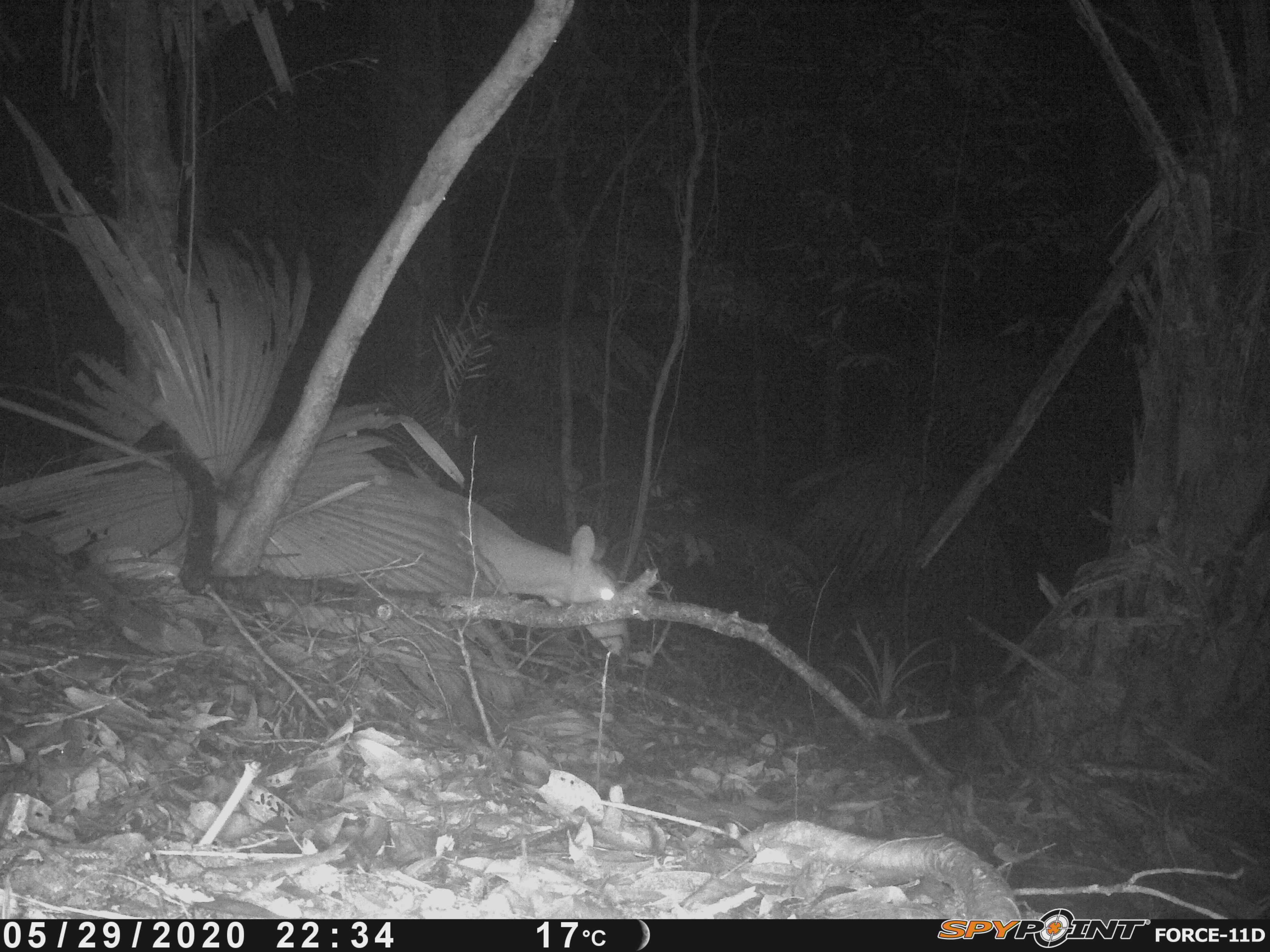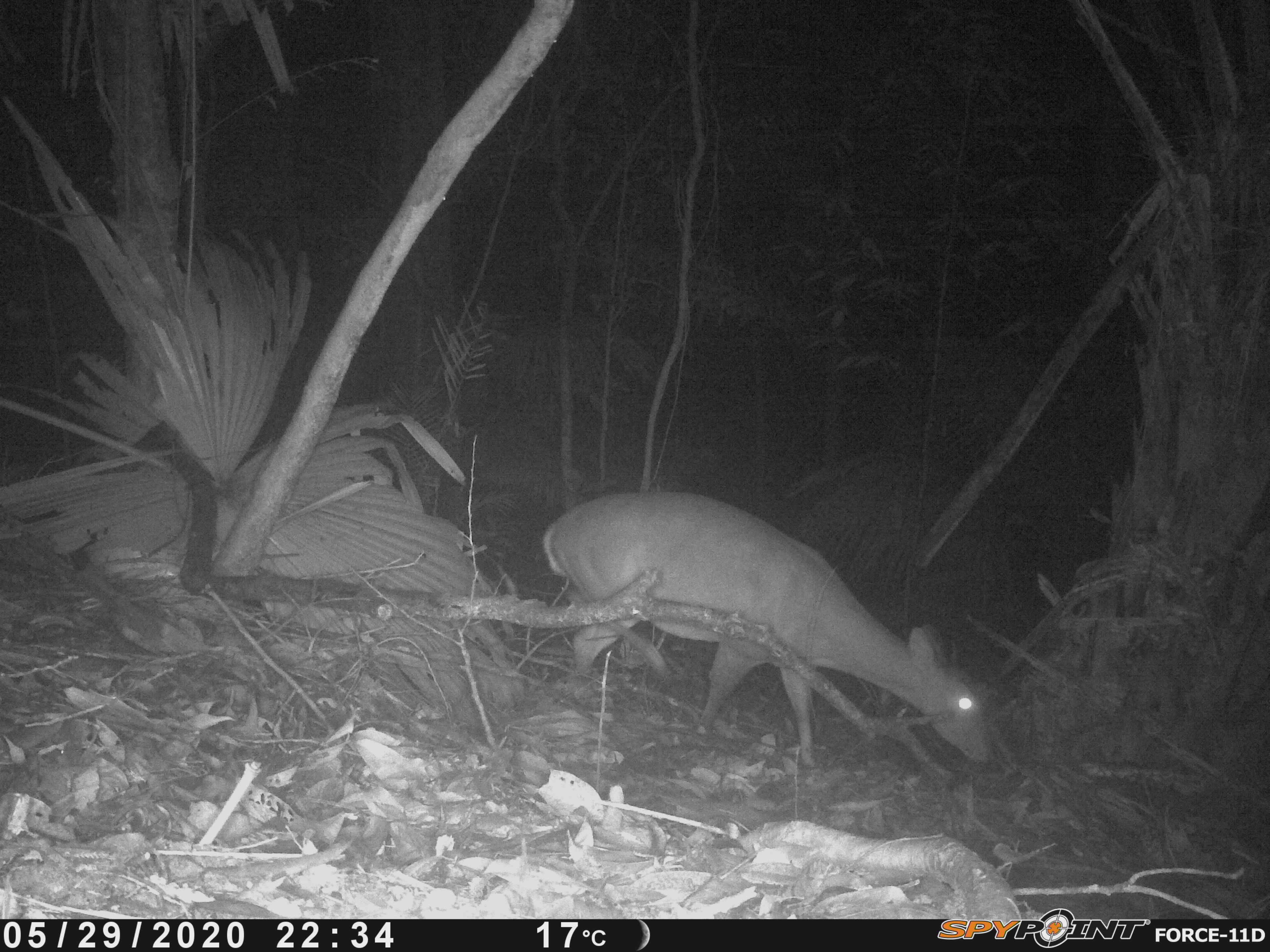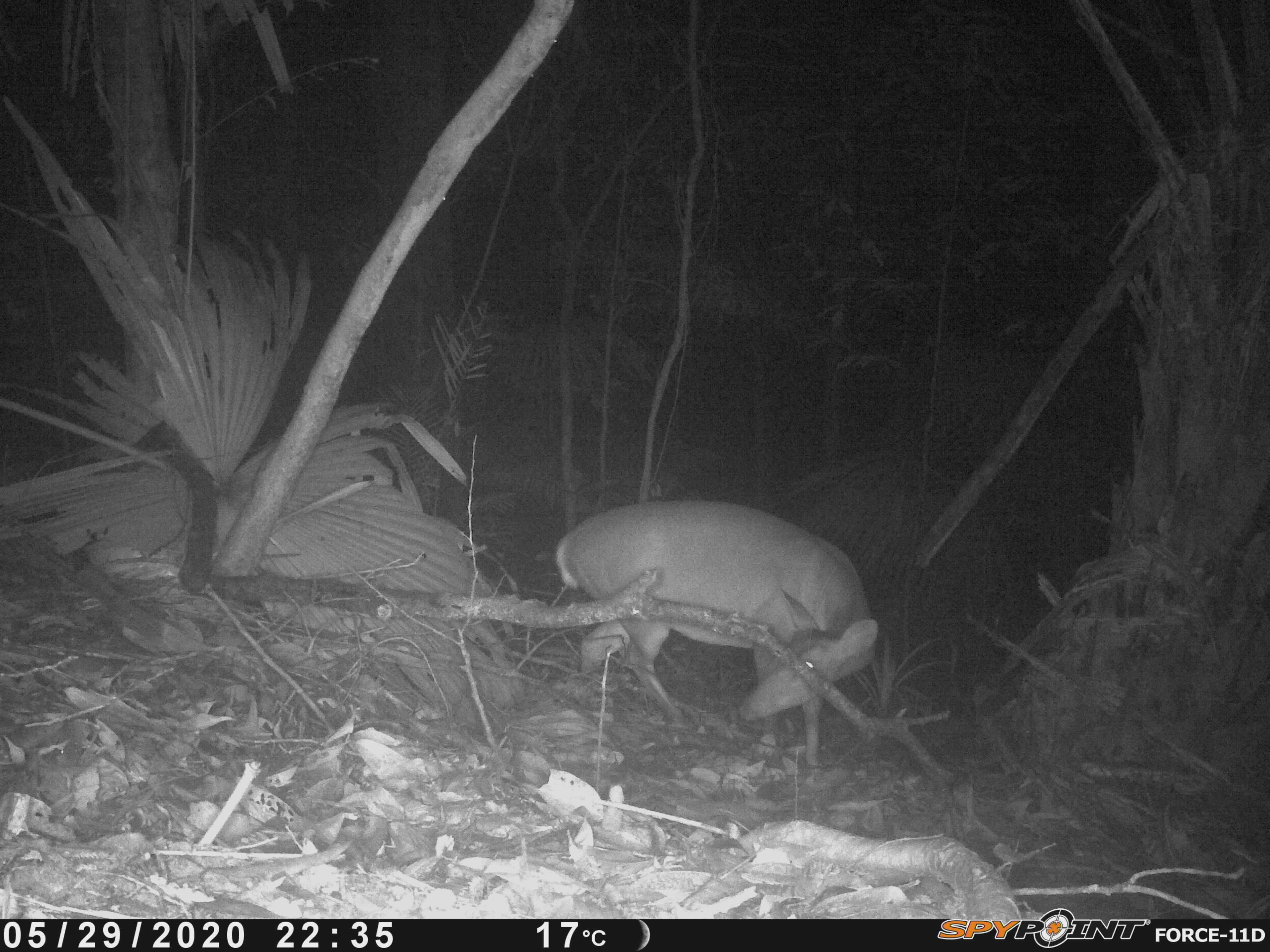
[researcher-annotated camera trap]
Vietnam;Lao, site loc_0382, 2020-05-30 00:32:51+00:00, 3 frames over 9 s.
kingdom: Animalia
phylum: Chordata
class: Mammalia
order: Artiodactyla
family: Cervidae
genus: Muntiacus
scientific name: Muntiacus vuquangensis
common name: large-antlered muntjac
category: large antlered muntjac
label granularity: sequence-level